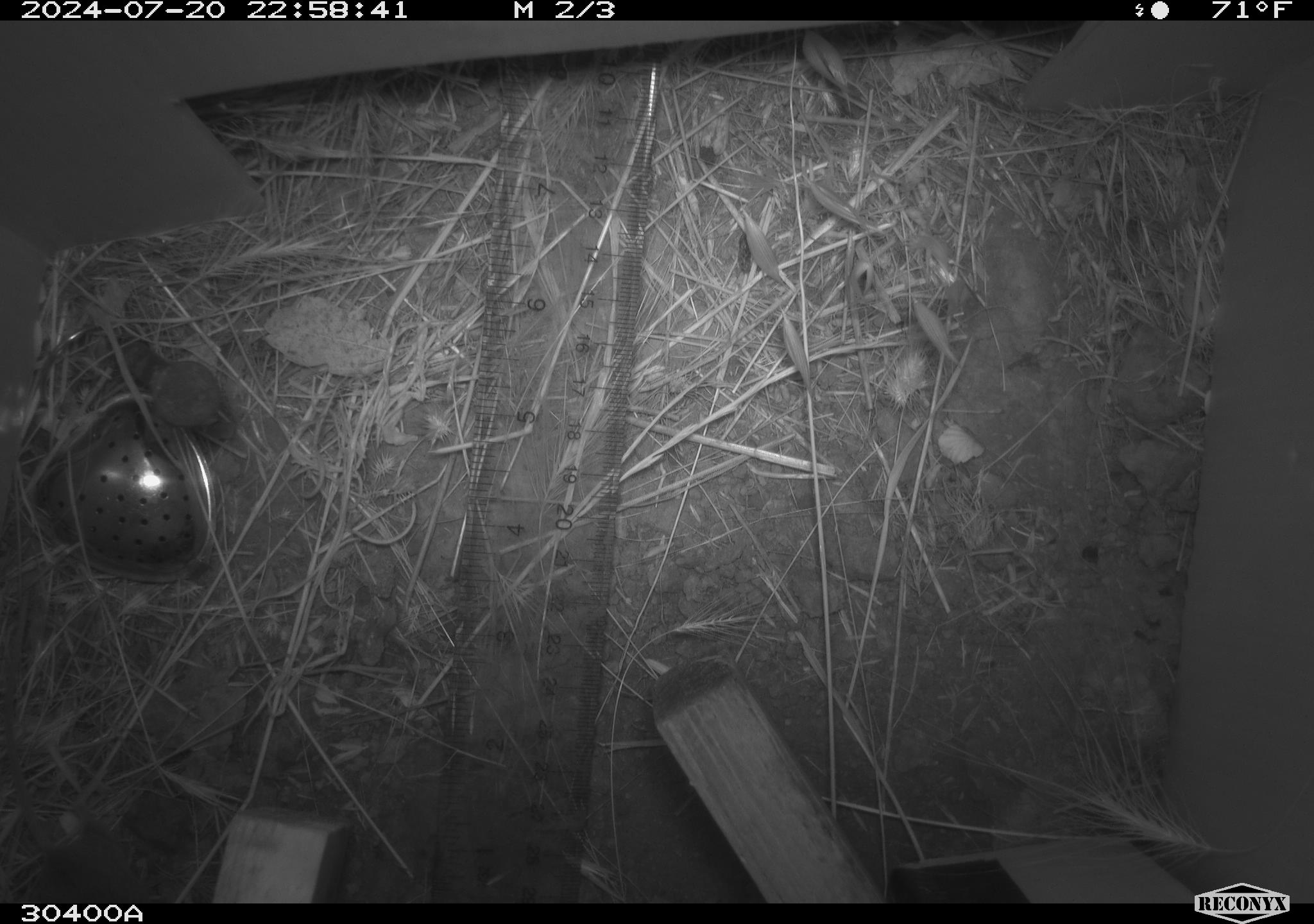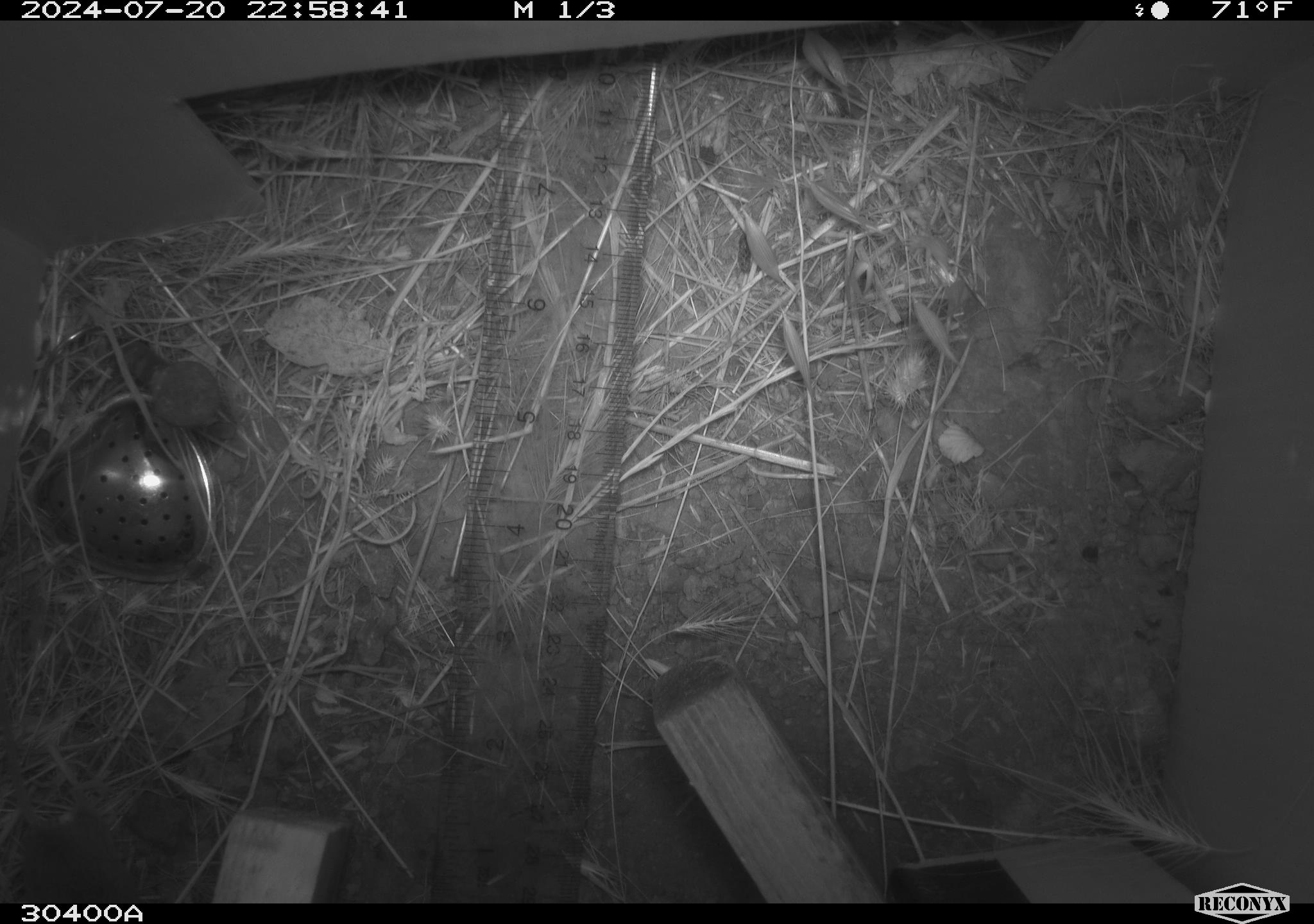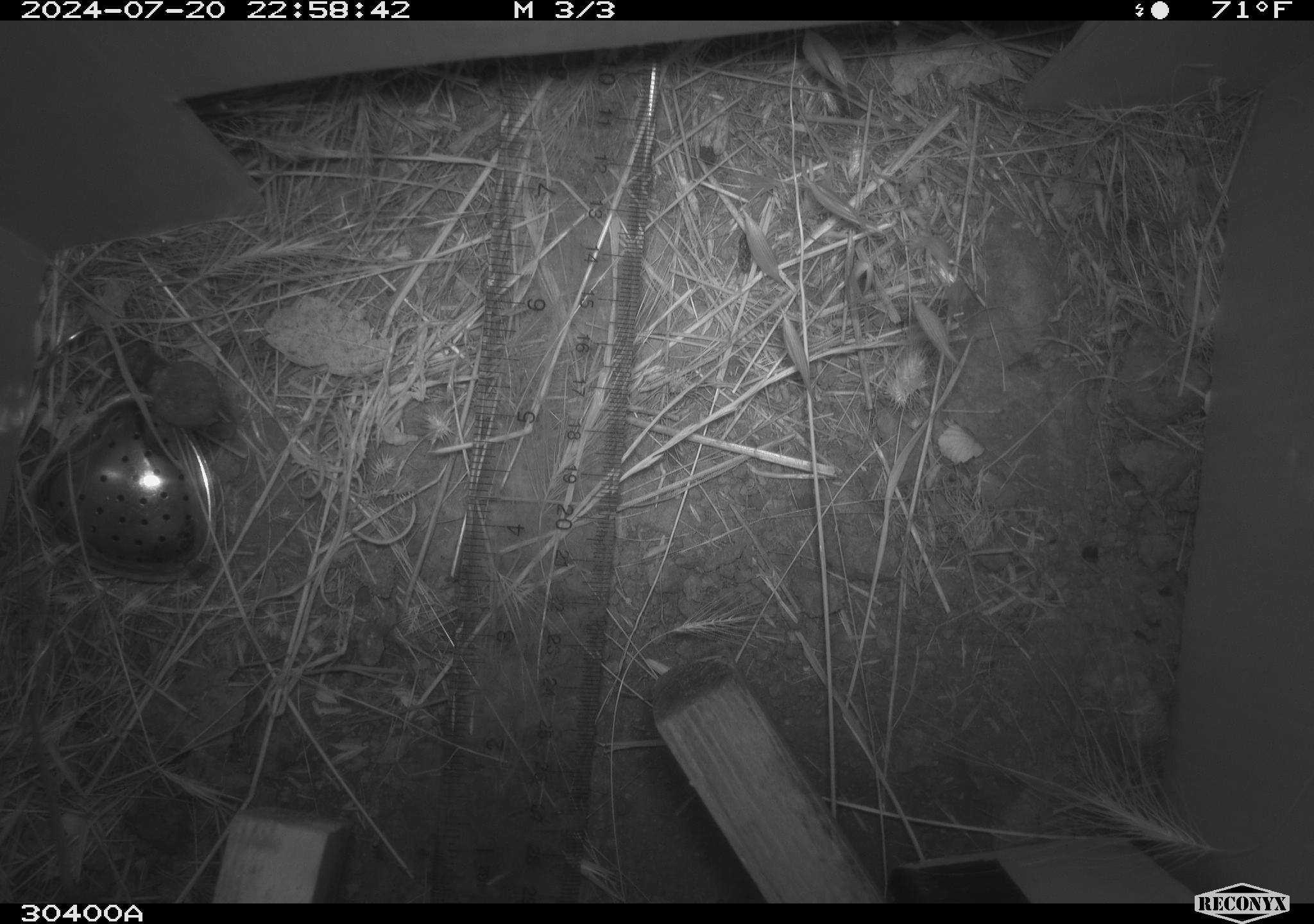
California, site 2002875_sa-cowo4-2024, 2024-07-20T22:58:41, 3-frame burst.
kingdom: Animalia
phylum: Chordata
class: Mammalia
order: Rodentia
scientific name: Rodentia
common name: rodent